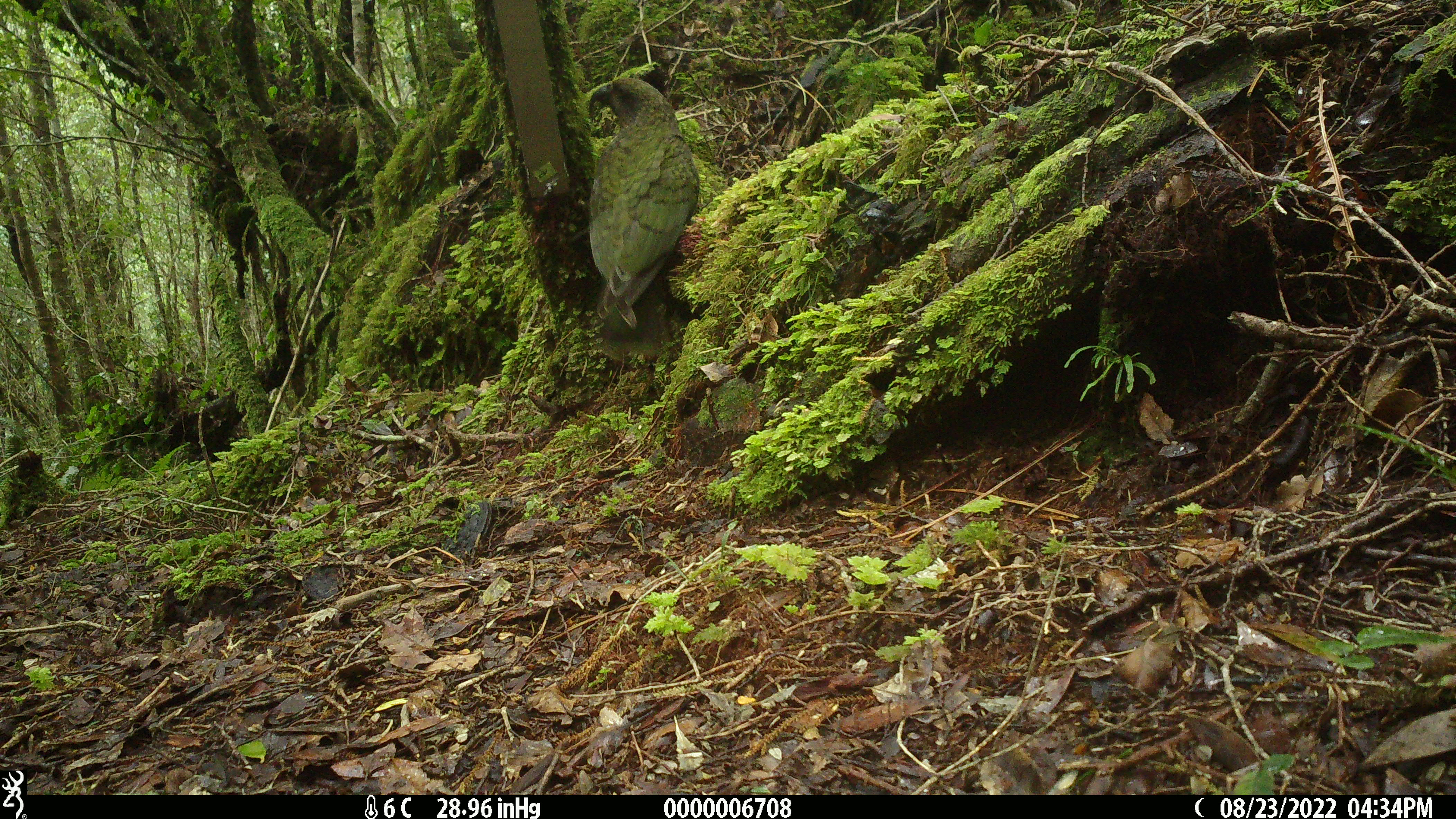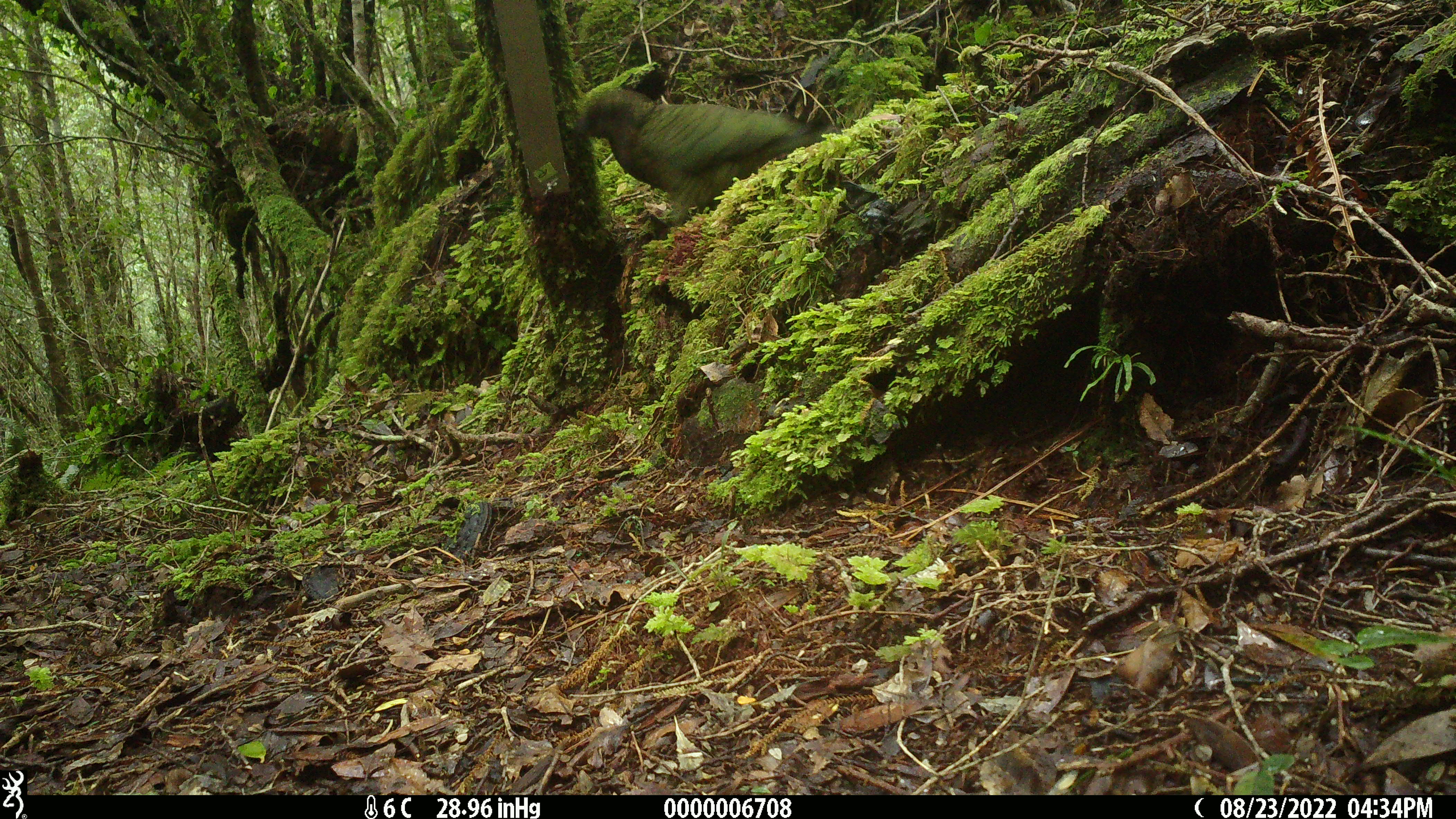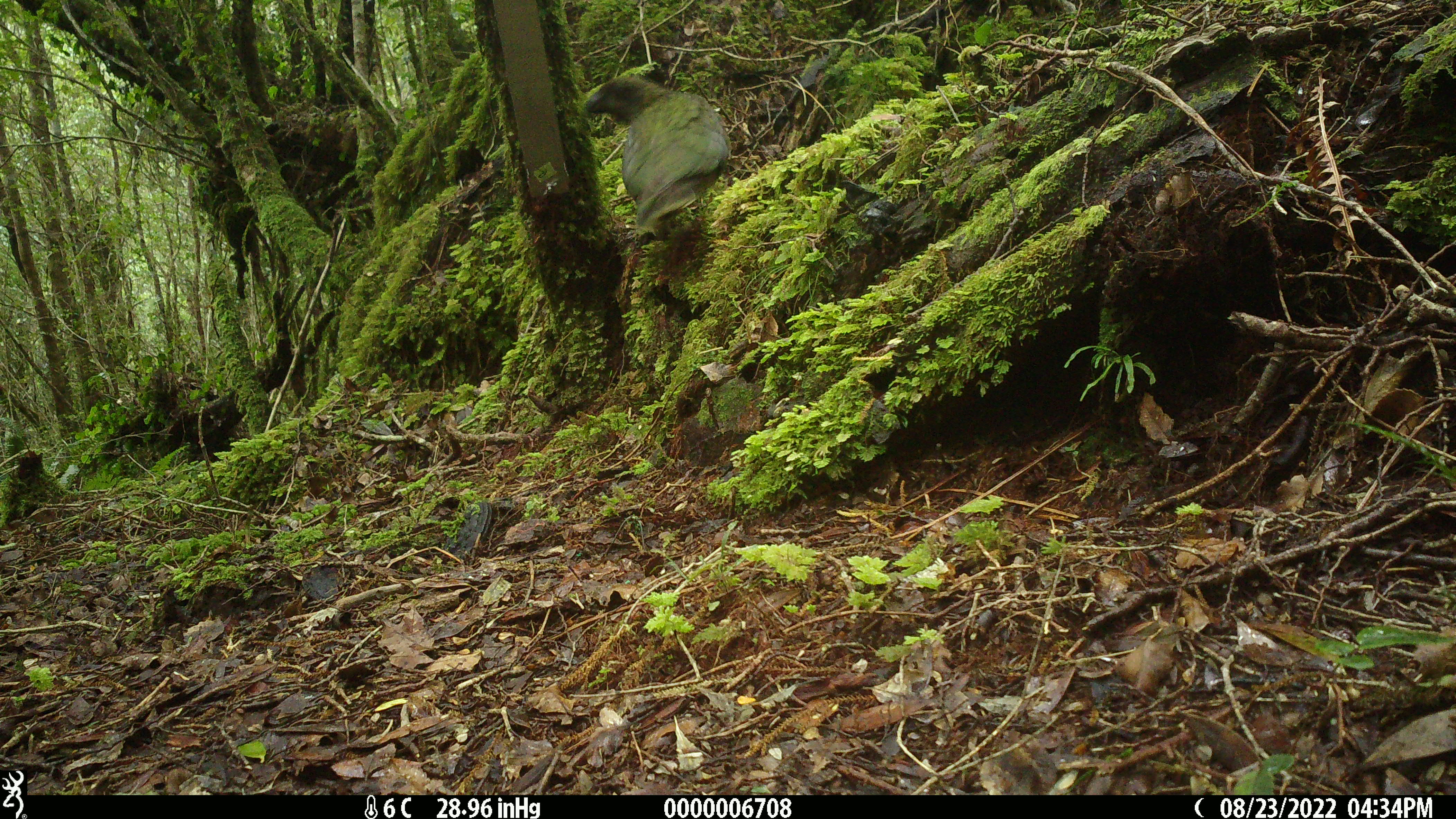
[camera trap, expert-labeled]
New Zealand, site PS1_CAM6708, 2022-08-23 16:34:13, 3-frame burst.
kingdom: Animalia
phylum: Chordata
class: Aves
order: Psittaciformes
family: Strigopidae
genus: Nestor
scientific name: Nestor notabilis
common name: kea